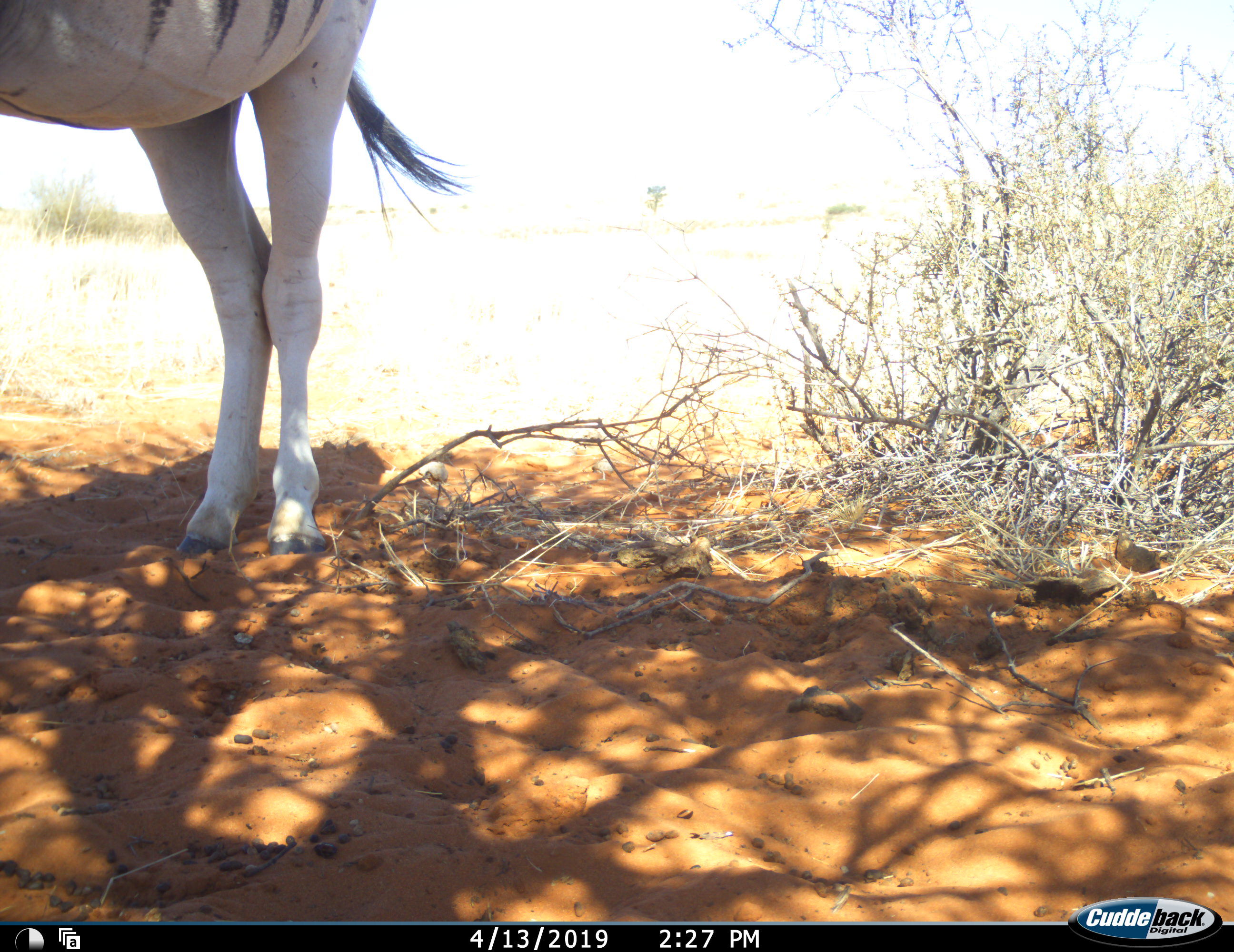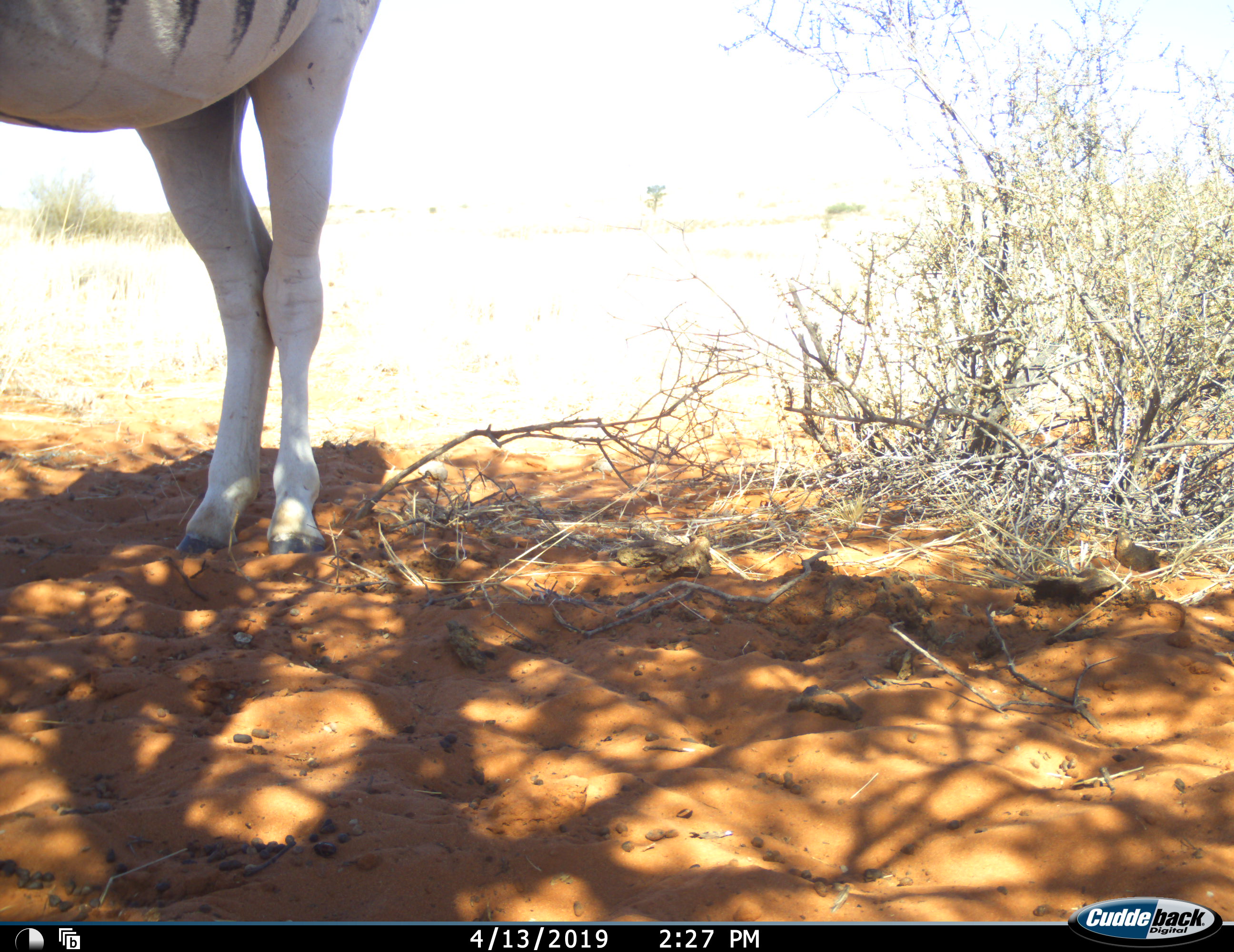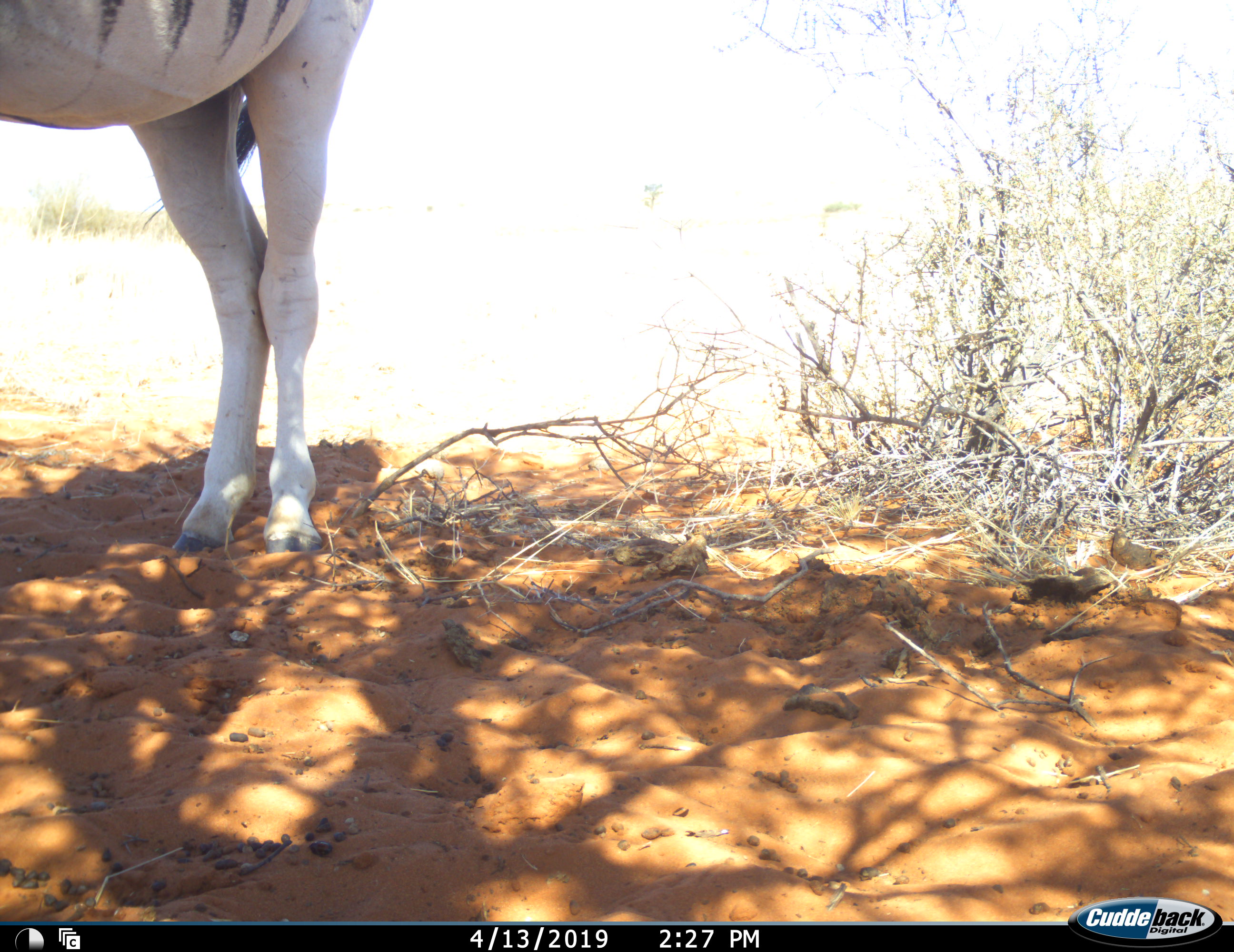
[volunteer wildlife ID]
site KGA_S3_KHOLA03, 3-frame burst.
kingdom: Animalia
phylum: Chordata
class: Mammalia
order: Perissodactyla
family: Equidae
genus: Equus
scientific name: Equus quagga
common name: plains zebra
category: zebraplains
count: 1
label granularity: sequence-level